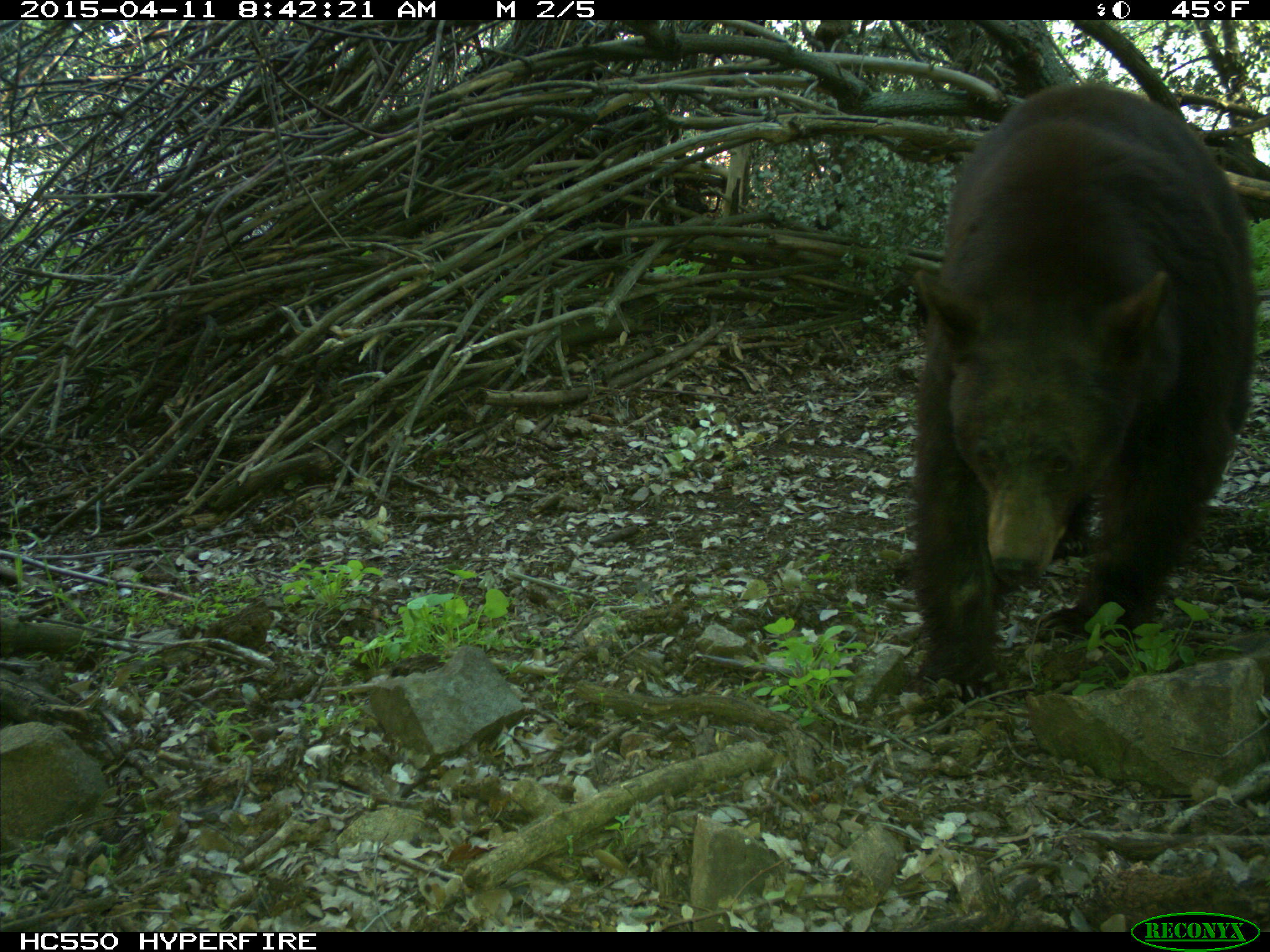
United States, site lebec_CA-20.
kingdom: Animalia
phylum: Chordata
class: Mammalia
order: Carnivora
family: Ursidae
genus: Ursus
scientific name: Ursus americanus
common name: american black bear